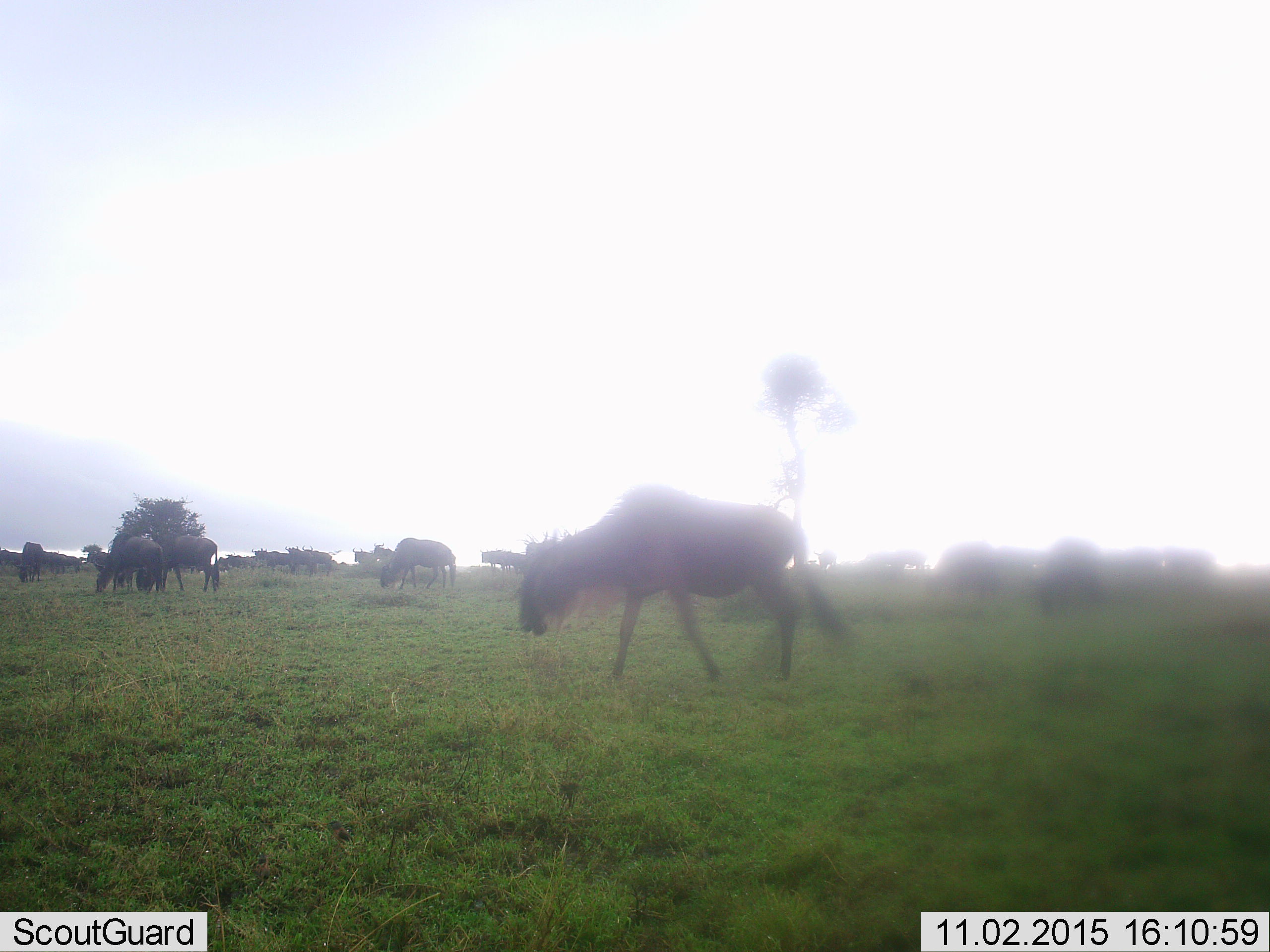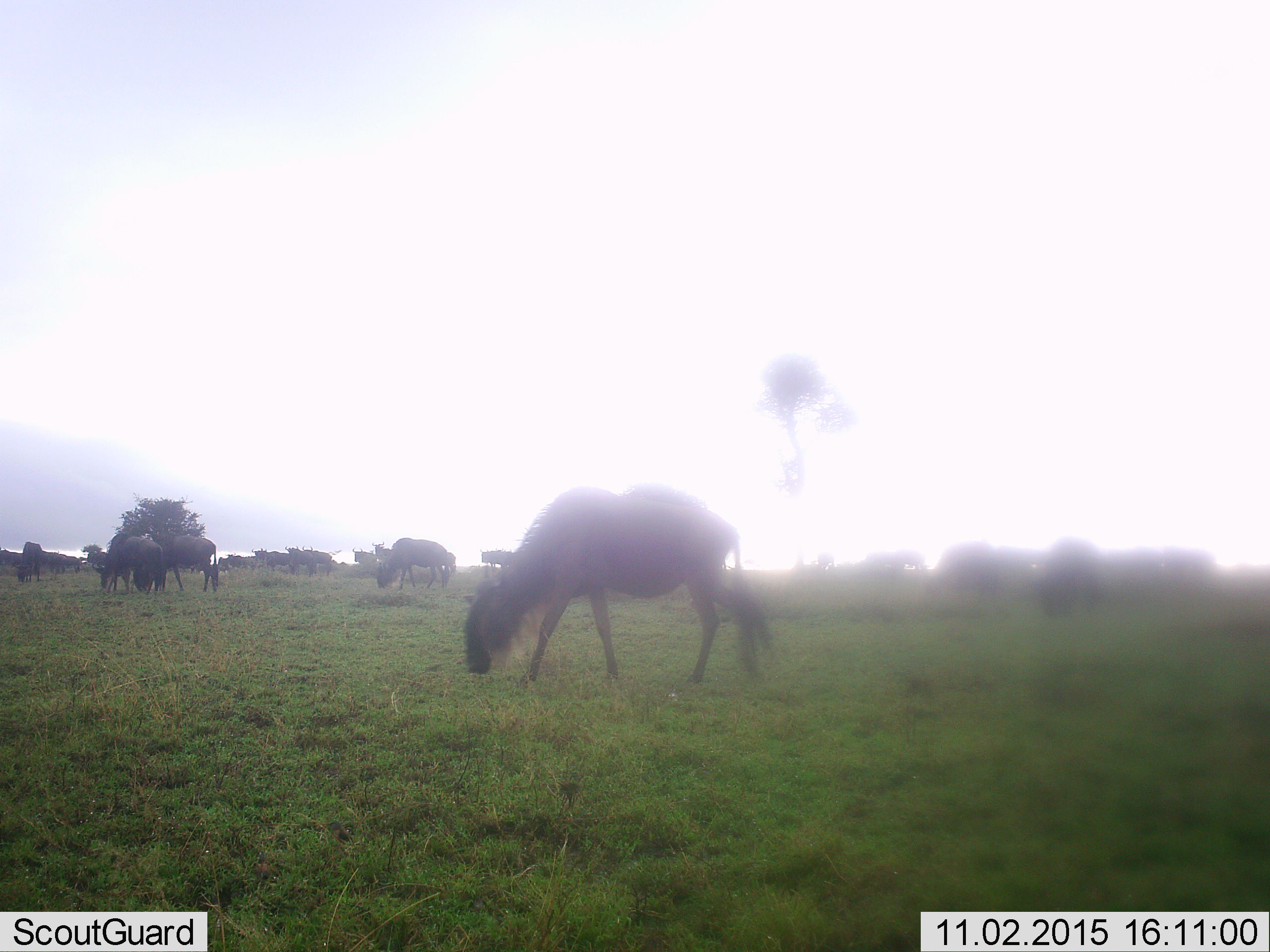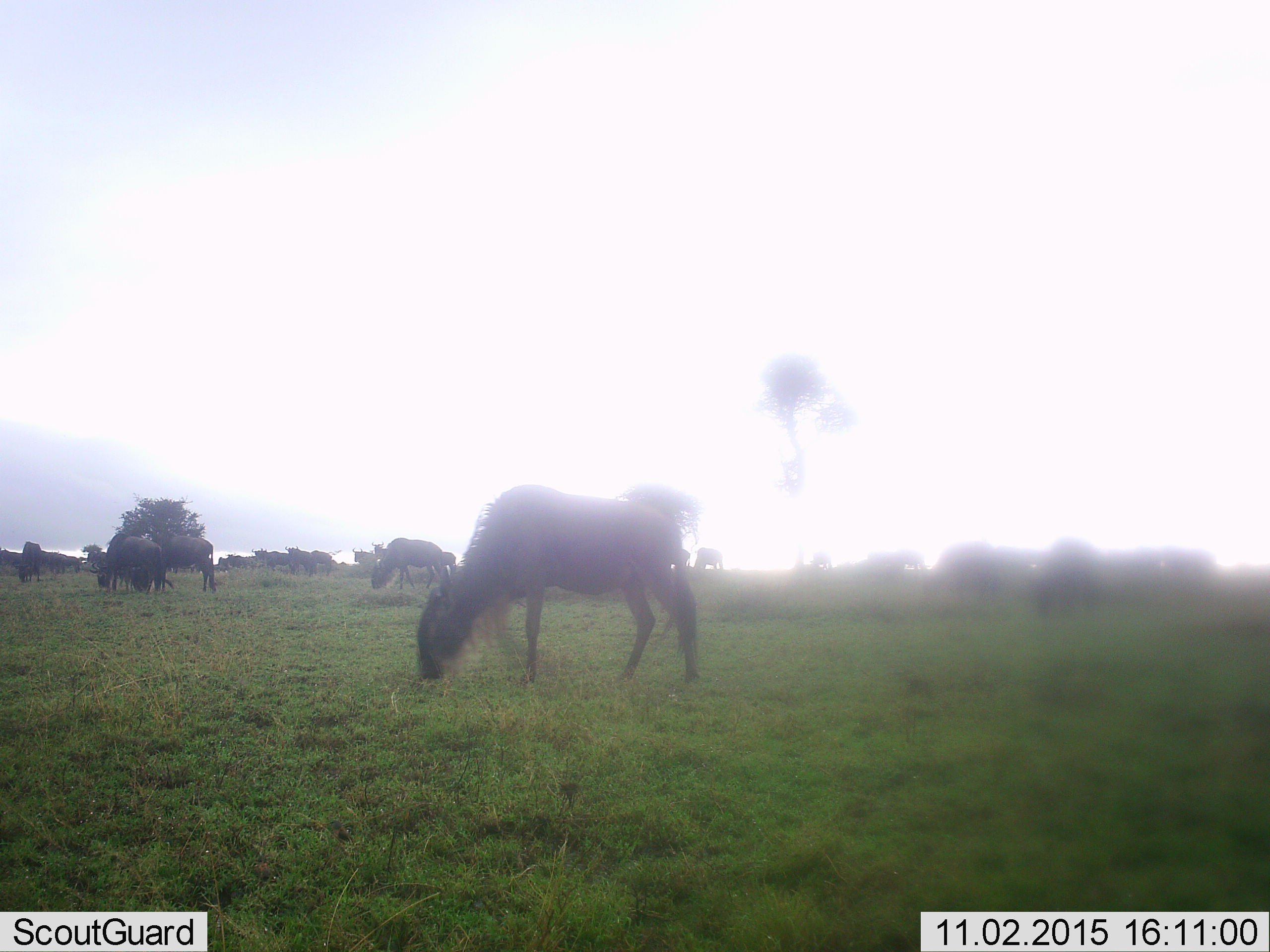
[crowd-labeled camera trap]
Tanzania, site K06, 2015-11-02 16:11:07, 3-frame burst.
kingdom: Animalia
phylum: Chordata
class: Mammalia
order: Artiodactyla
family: Bovidae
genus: Connochaetes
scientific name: Connochaetes taurinus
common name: blue wildebeest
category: wildebeest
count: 11-50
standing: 44%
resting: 11%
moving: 78%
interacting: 11%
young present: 0%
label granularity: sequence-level